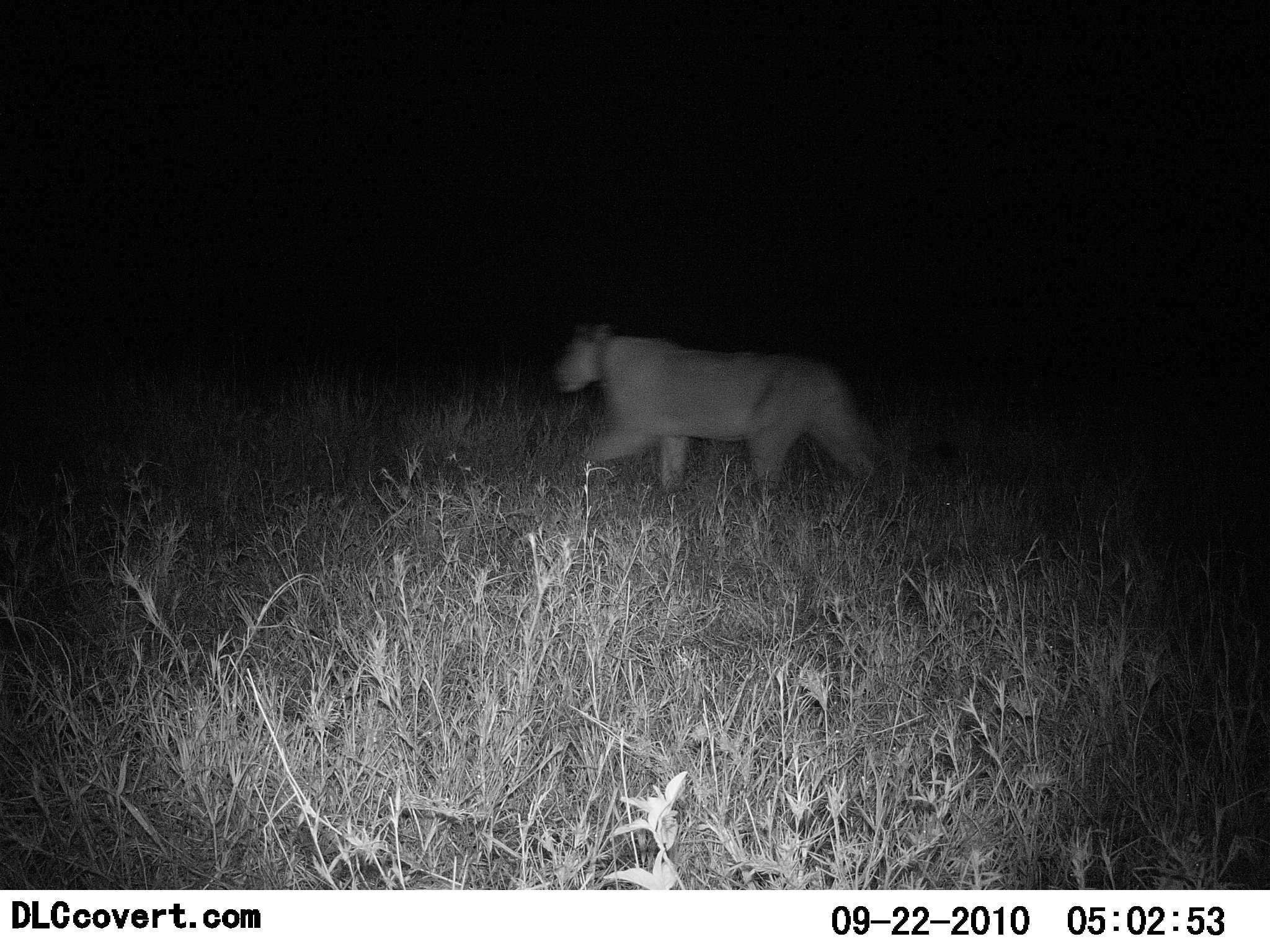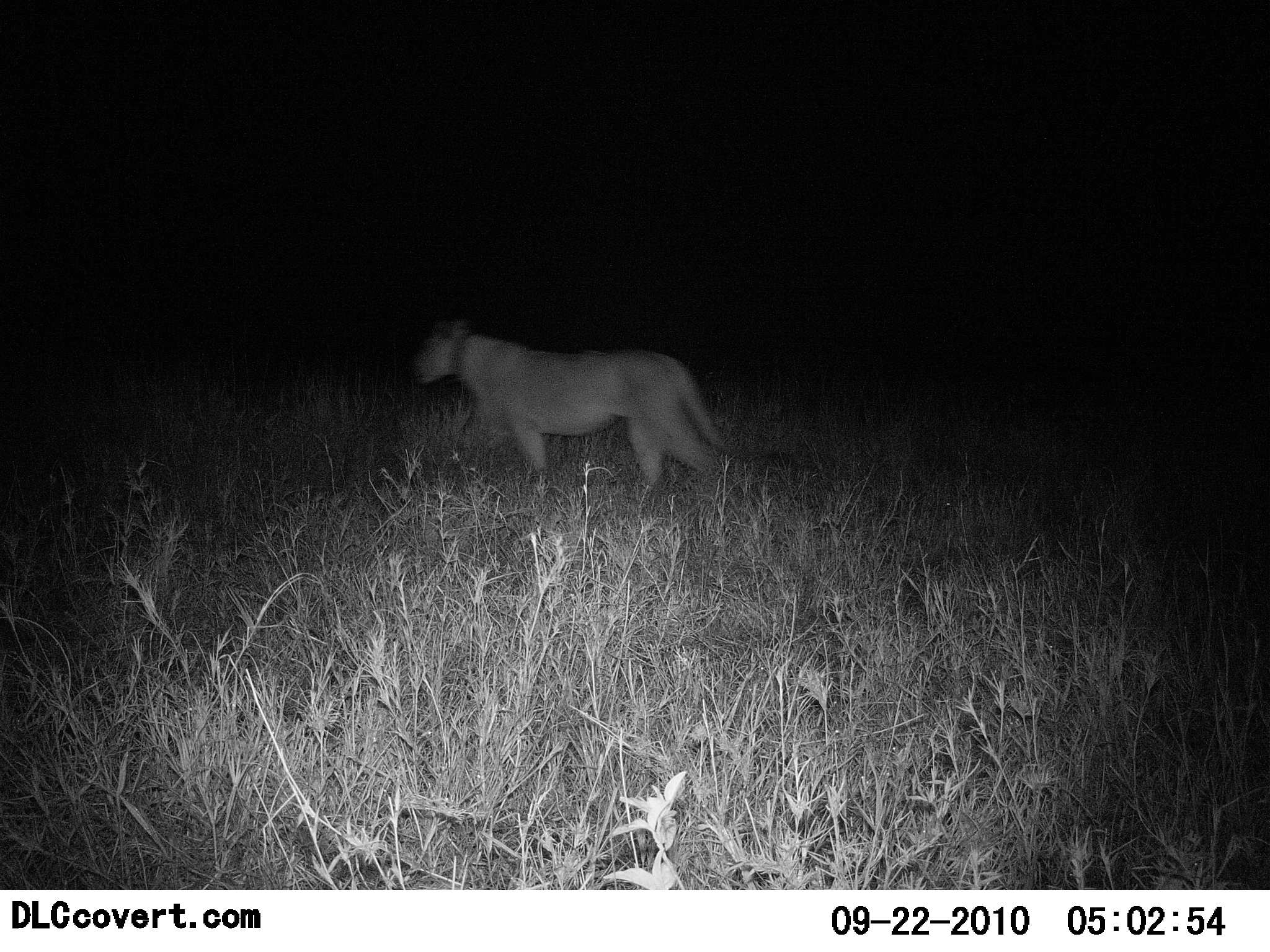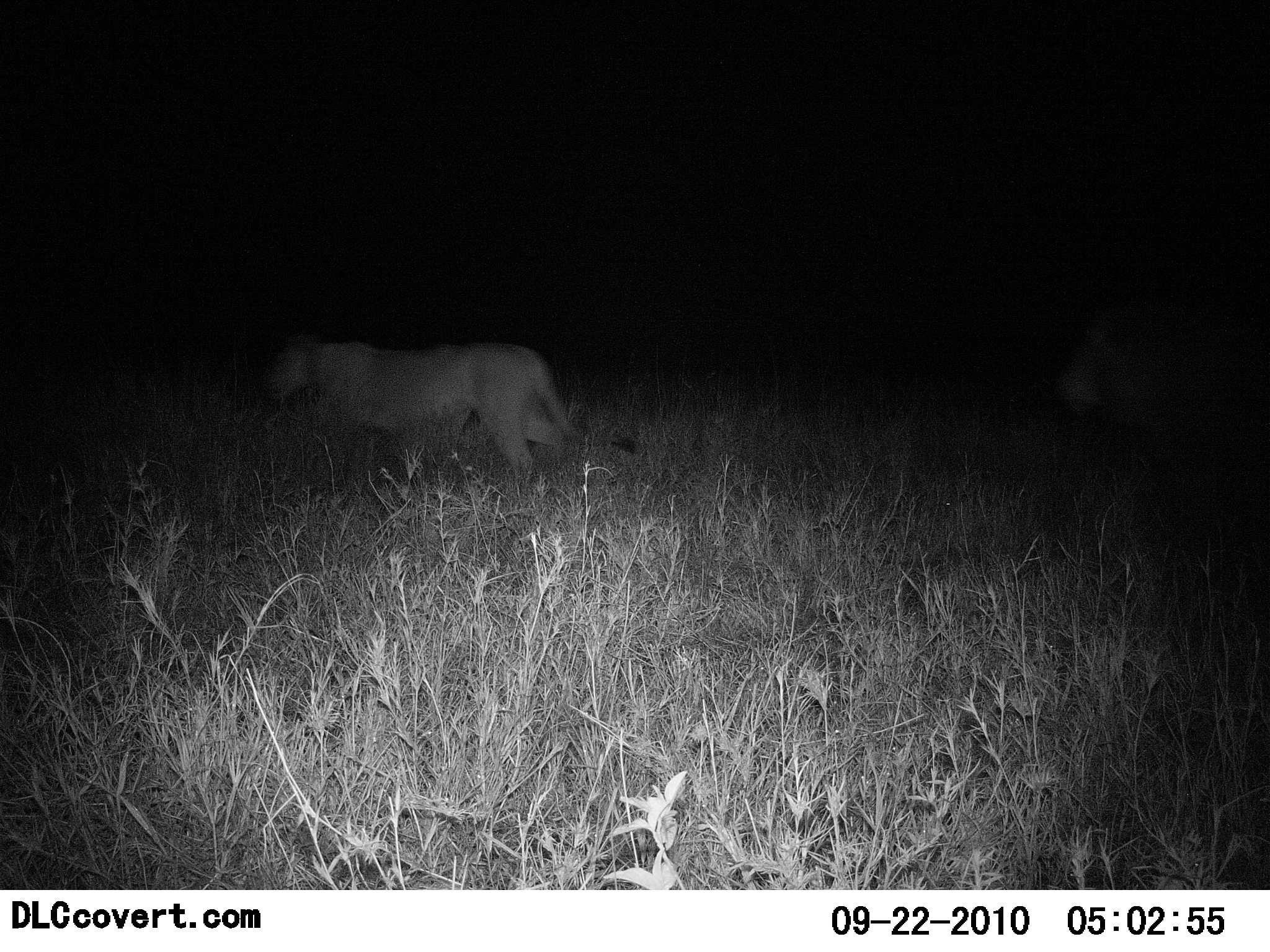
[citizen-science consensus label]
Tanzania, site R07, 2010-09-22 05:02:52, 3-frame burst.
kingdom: Animalia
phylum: Chordata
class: Mammalia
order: Carnivora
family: Felidae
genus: Panthera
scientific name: Panthera leo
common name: lion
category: lionfemale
Lionfemale (lion) (Panthera leo), count 1. Behavior (volunteer vote fractions): standing 0%, resting 0%, moving 100%, interacting 0%. Young present (vote fraction): 0%. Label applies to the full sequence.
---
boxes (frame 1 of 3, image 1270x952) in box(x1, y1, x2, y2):
animal: box(551, 325, 962, 509)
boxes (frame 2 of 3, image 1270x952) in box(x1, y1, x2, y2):
animal: box(406, 315, 793, 512)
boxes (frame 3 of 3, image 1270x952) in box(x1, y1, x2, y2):
animal: box(249, 337, 636, 492); box(1054, 295, 1270, 498)